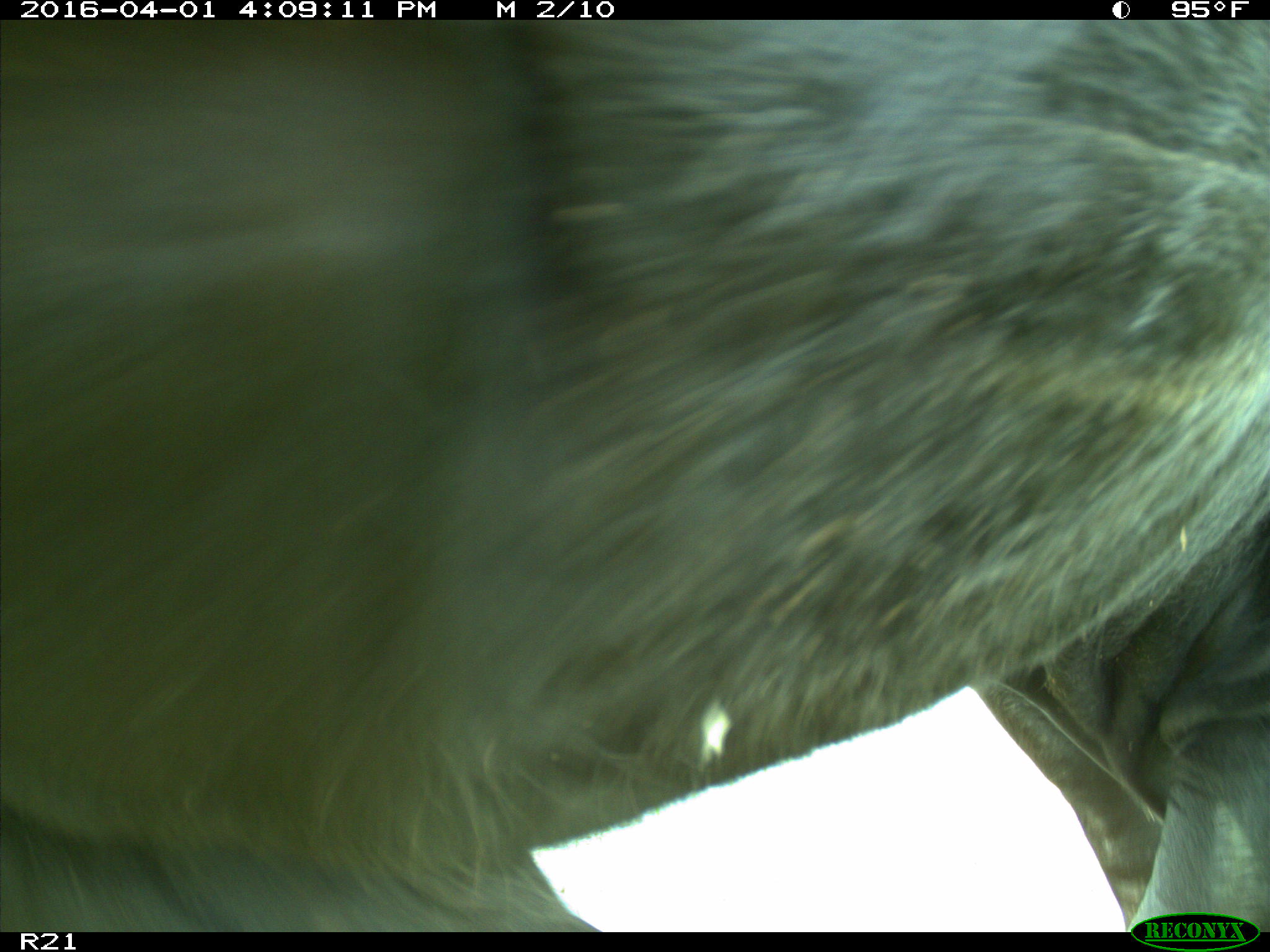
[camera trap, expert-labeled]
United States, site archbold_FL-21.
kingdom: Animalia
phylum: Chordata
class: Mammalia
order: Artiodactyla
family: Bovidae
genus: Bos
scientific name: Bos taurus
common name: domestic cow